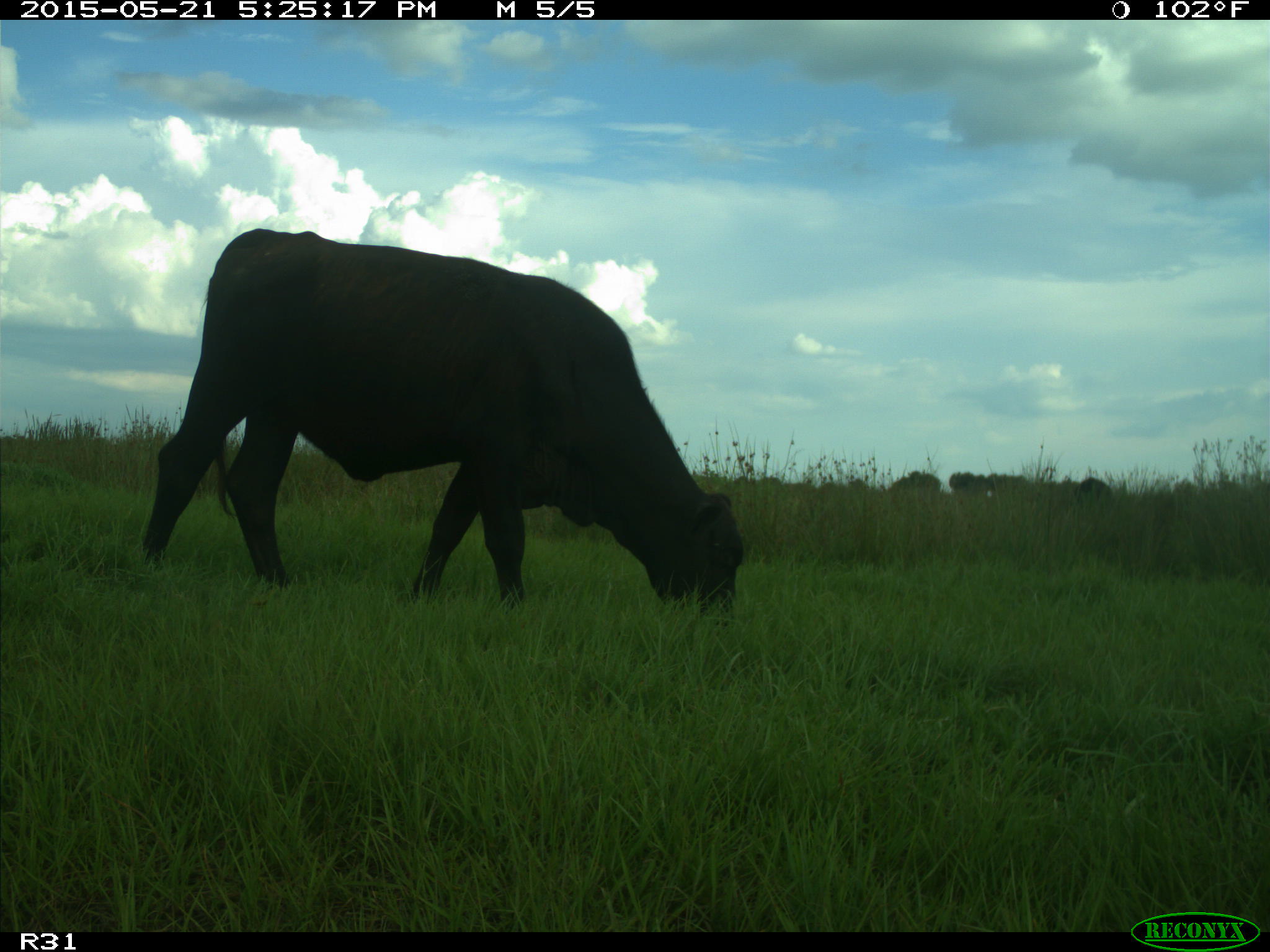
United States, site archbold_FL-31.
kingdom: Animalia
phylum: Chordata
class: Mammalia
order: Artiodactyla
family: Bovidae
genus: Bos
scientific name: Bos taurus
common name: domestic cow